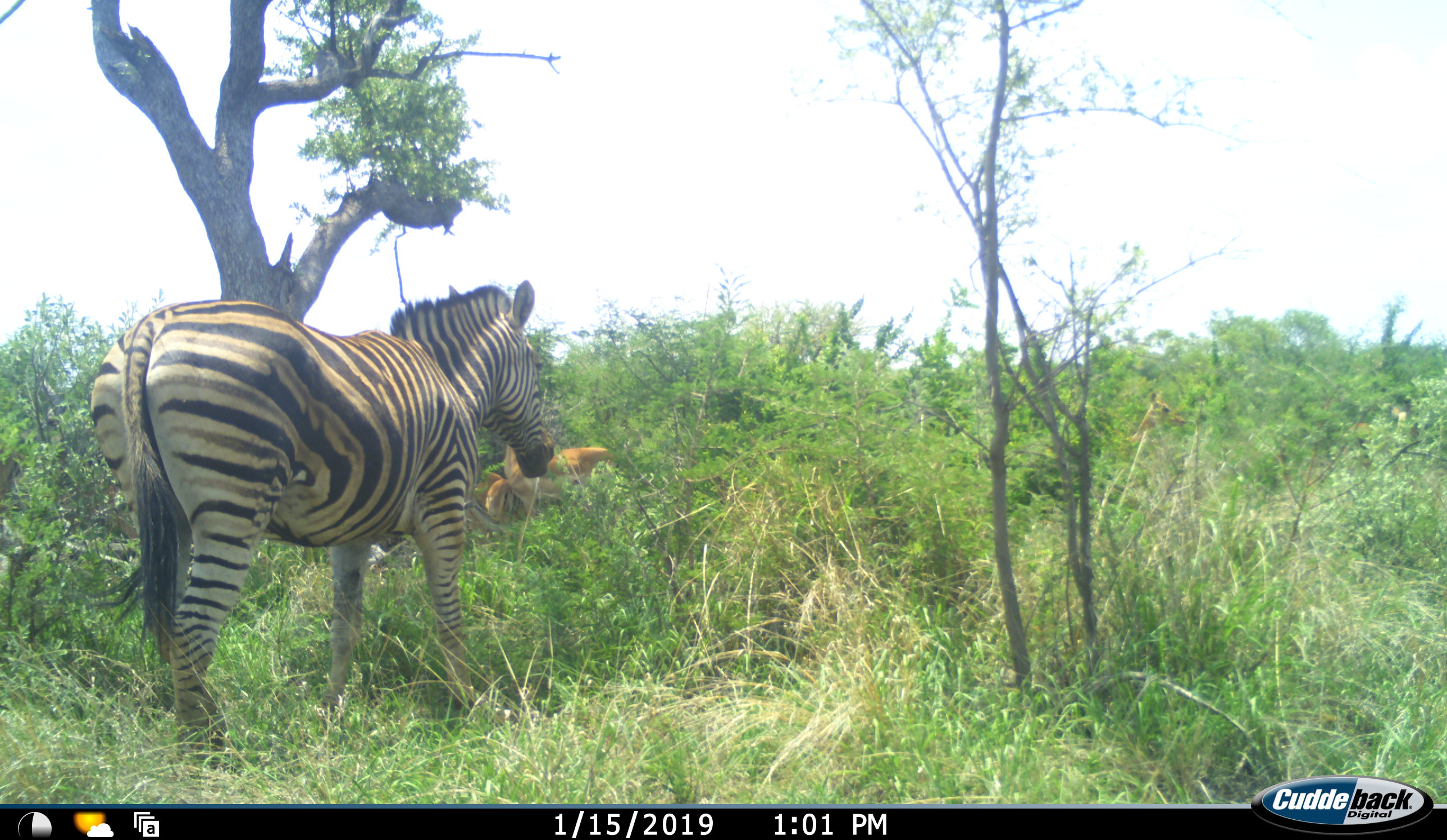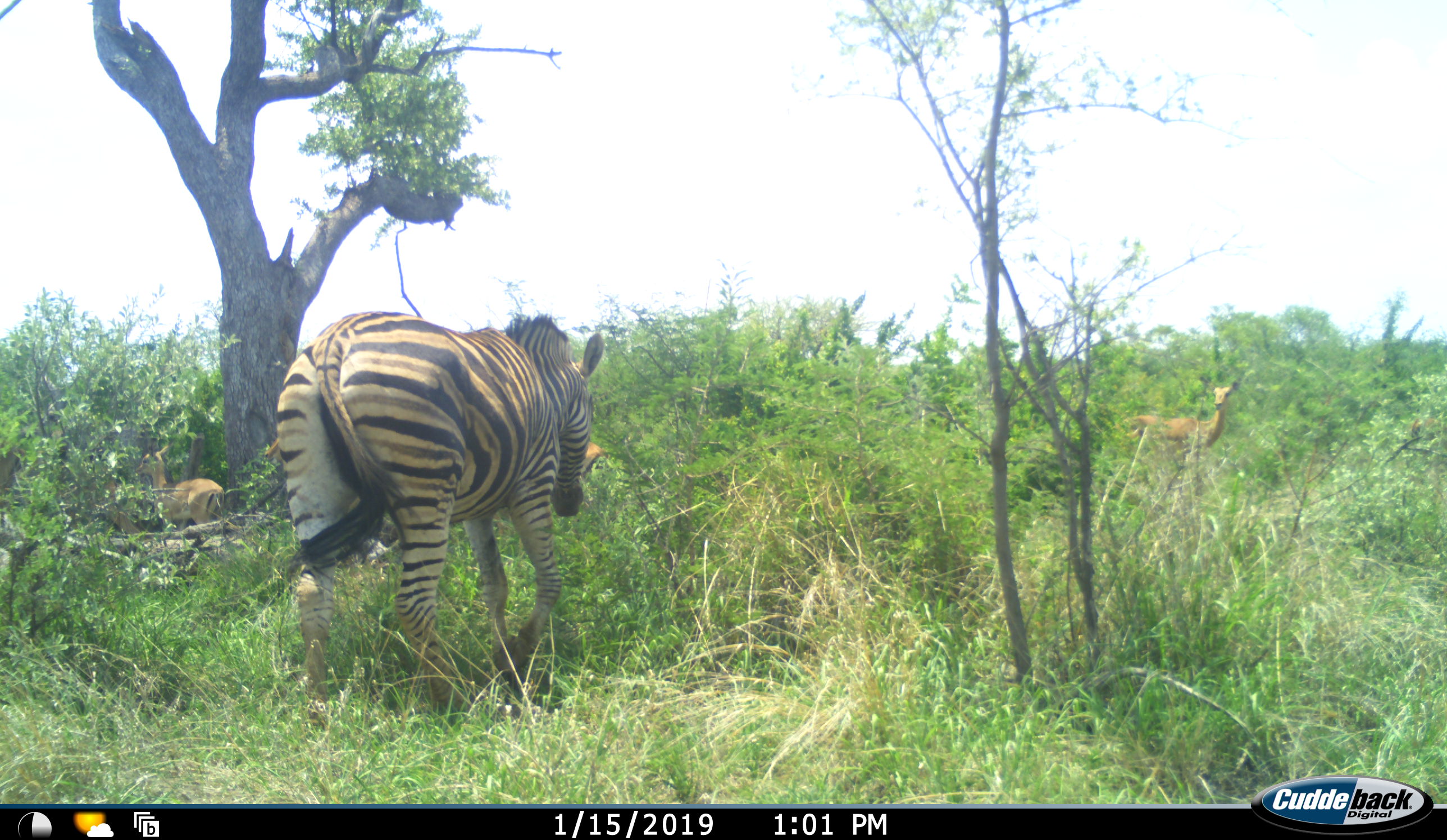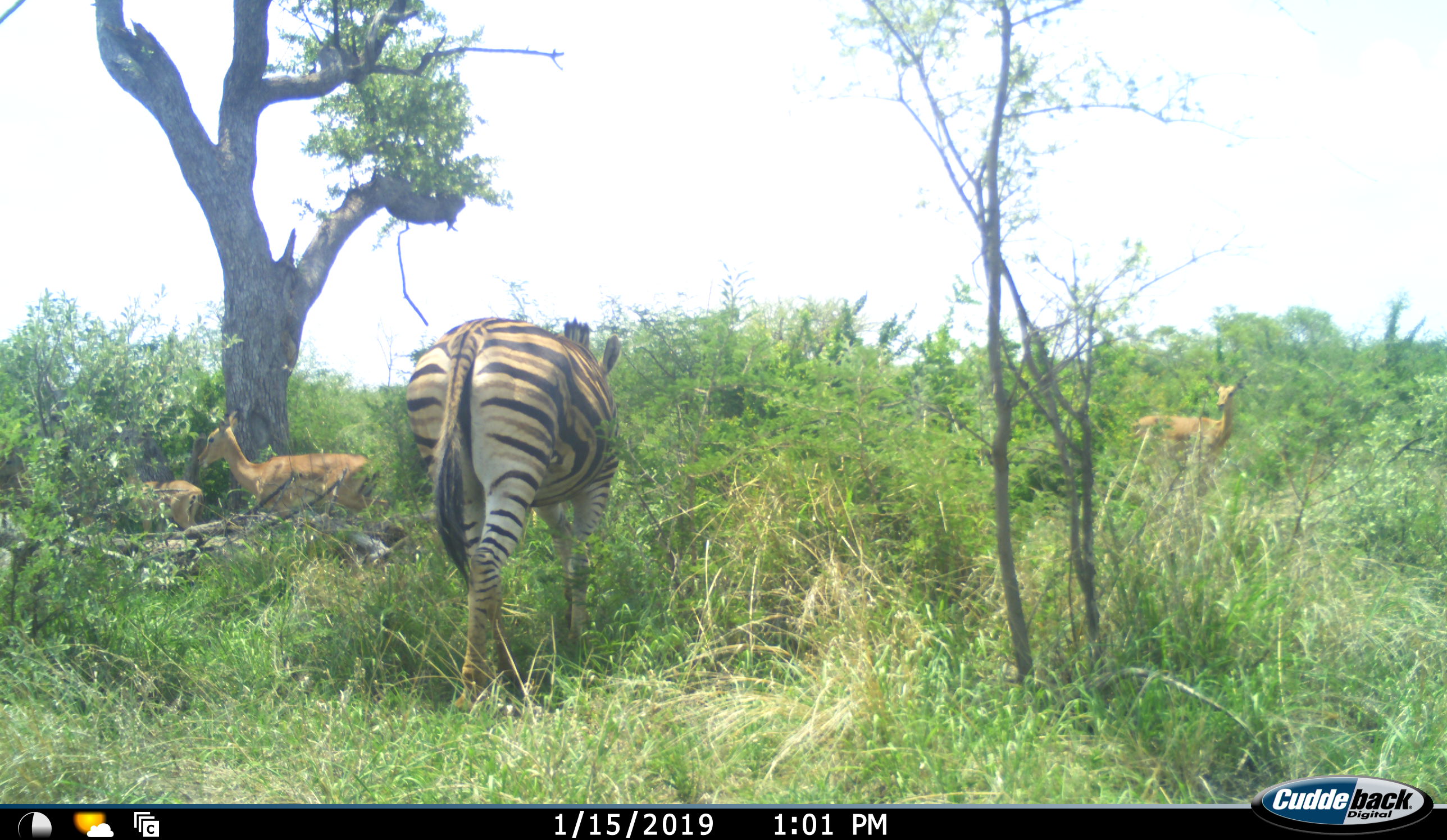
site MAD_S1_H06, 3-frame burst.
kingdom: Animalia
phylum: Chordata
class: Mammalia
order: Artiodactyla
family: Bovidae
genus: Aepyceros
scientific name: Aepyceros melampus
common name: impala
Impala (Aepyceros melampus), count 4. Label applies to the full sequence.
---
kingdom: Animalia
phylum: Chordata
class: Mammalia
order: Perissodactyla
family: Equidae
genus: Equus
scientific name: Equus quagga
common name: plains zebra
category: zebraplains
Zebraplains (plains zebra) (Equus quagga), count 1. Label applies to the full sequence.